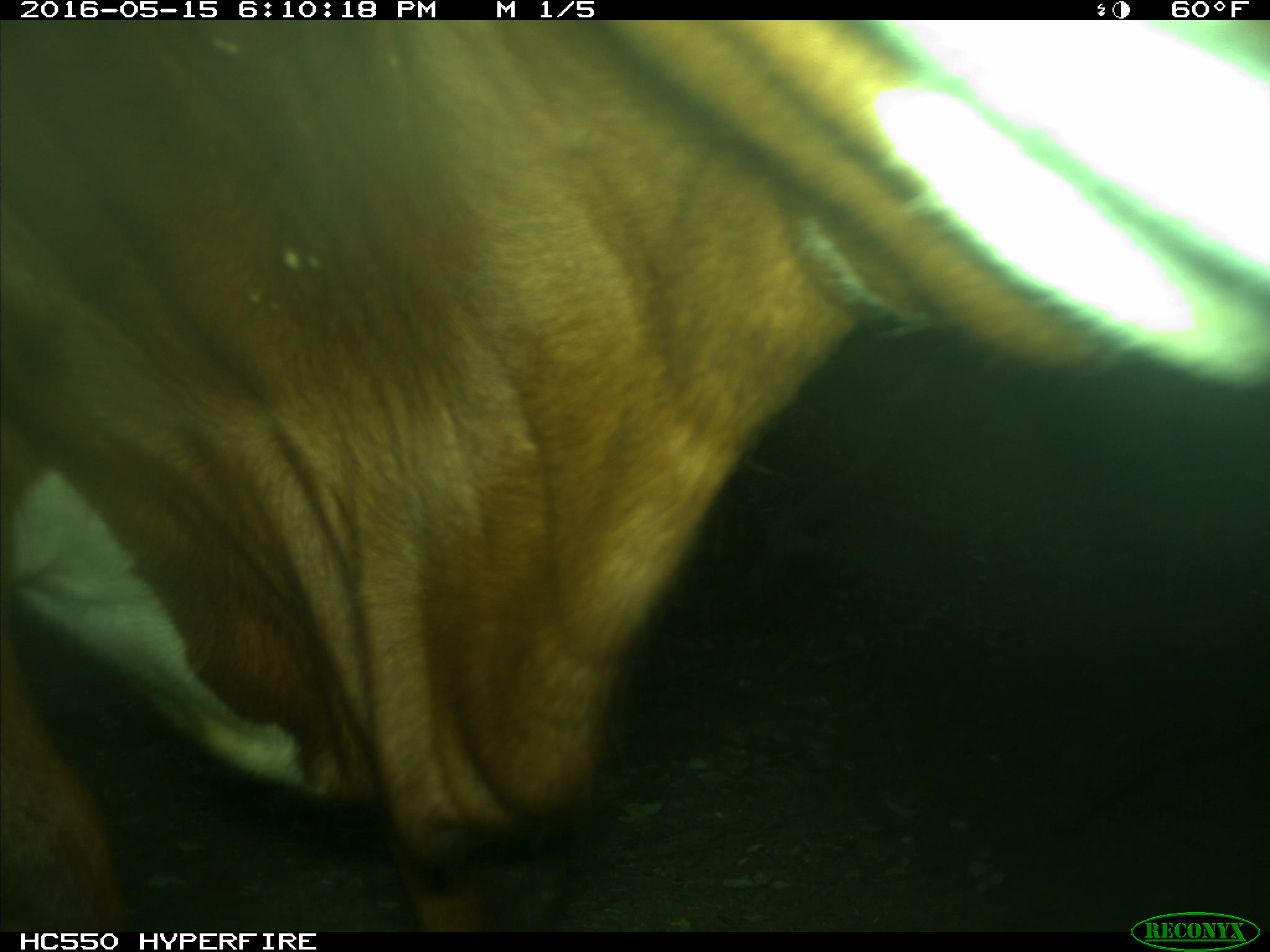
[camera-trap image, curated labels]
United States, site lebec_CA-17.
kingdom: Animalia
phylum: Chordata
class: Mammalia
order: Artiodactyla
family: Bovidae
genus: Bos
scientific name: Bos taurus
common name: domestic cow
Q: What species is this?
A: Bos taurus (domestic cow).